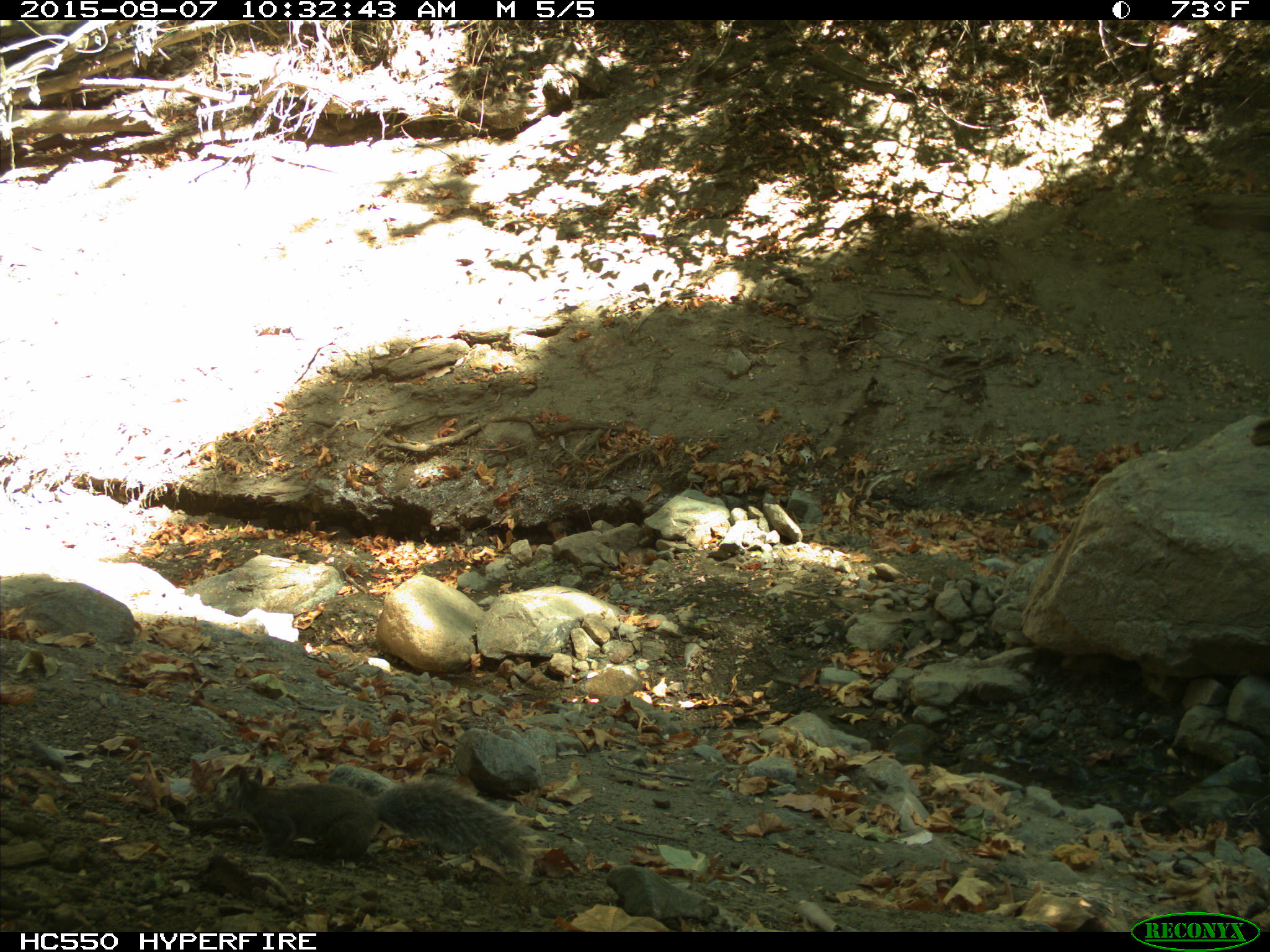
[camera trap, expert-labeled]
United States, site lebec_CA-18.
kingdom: Animalia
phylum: Chordata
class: Mammalia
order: Rodentia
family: Sciuridae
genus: Sciurus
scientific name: Sciurus carolinensis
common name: eastern gray squirrel